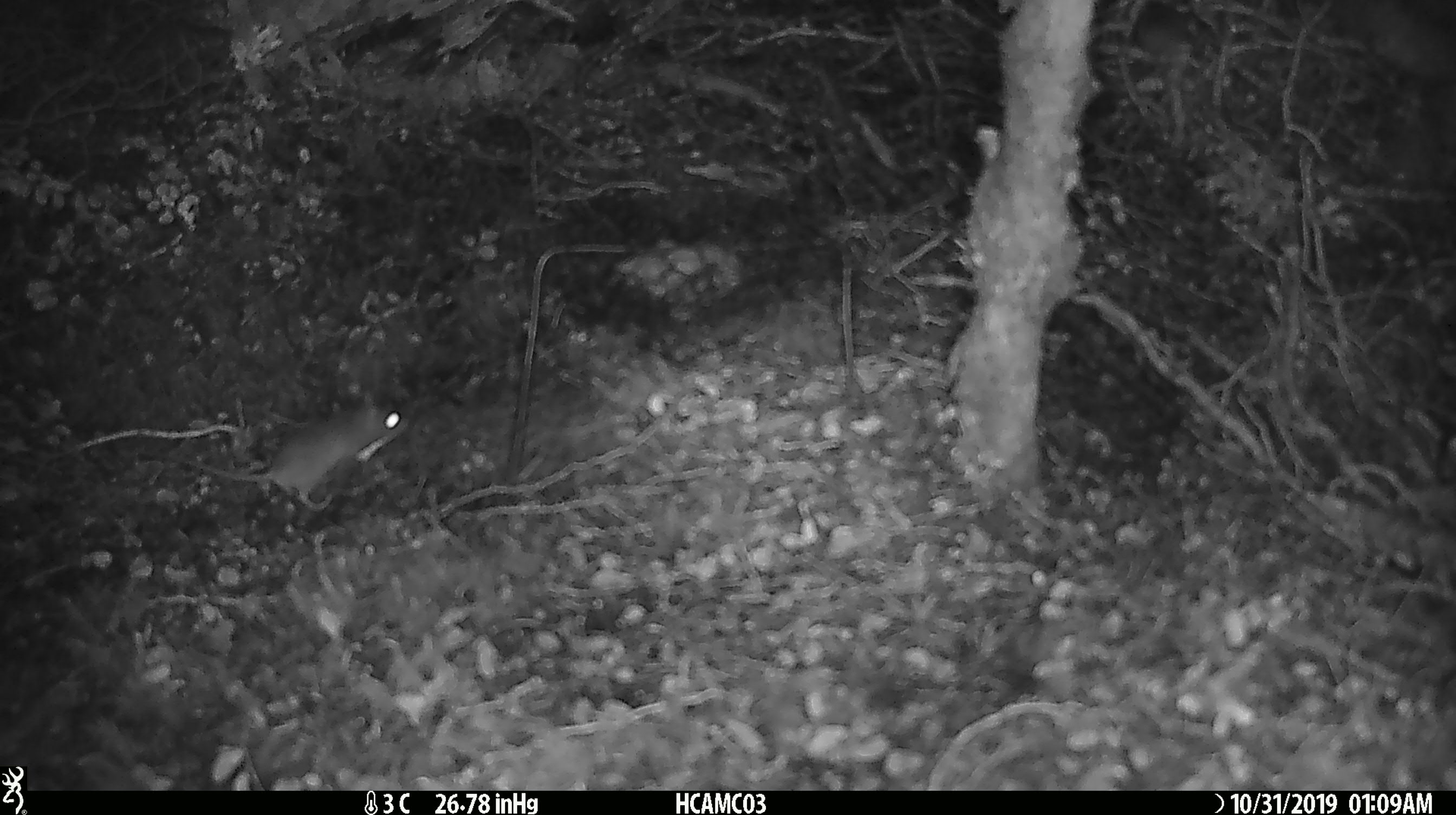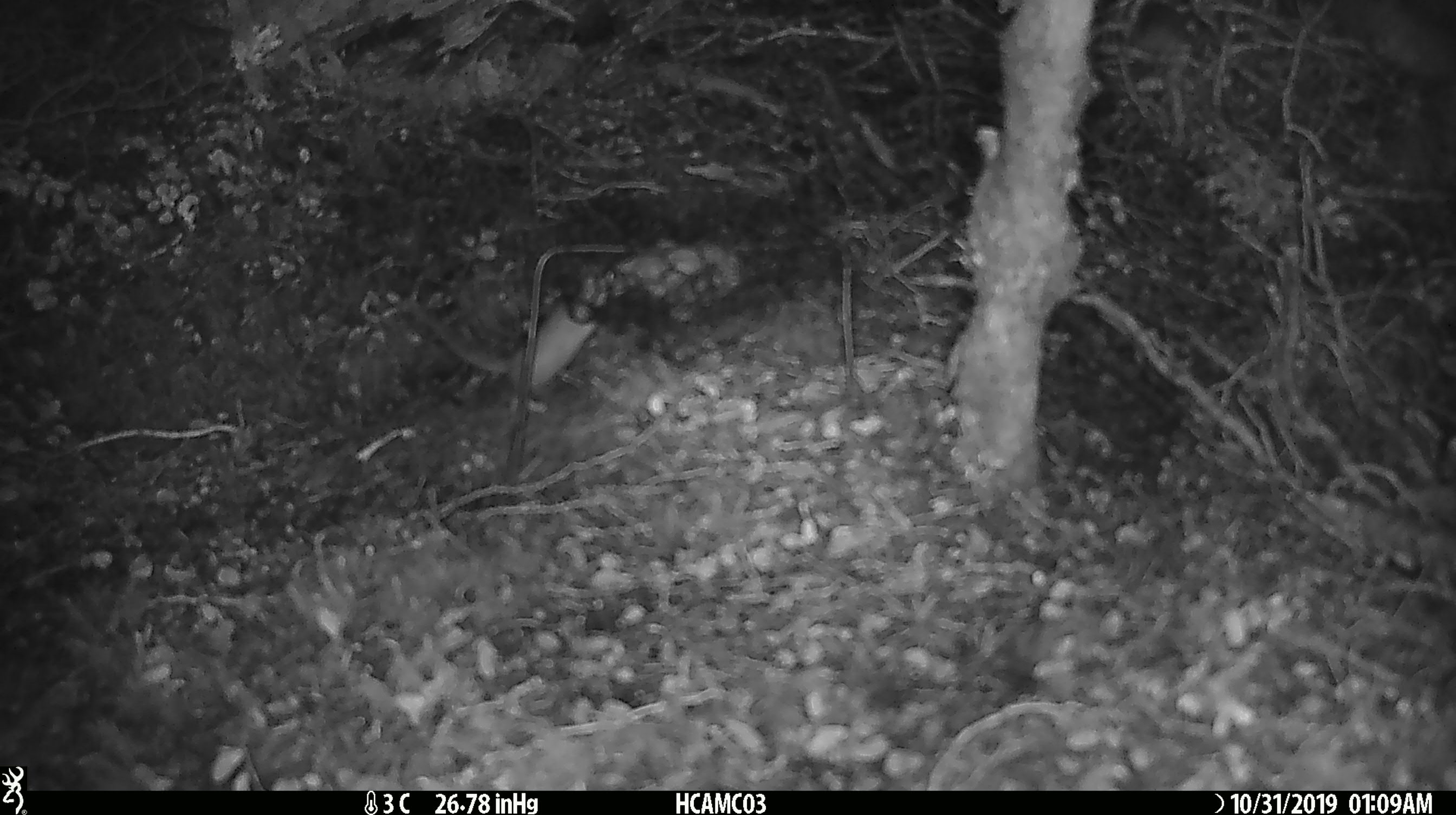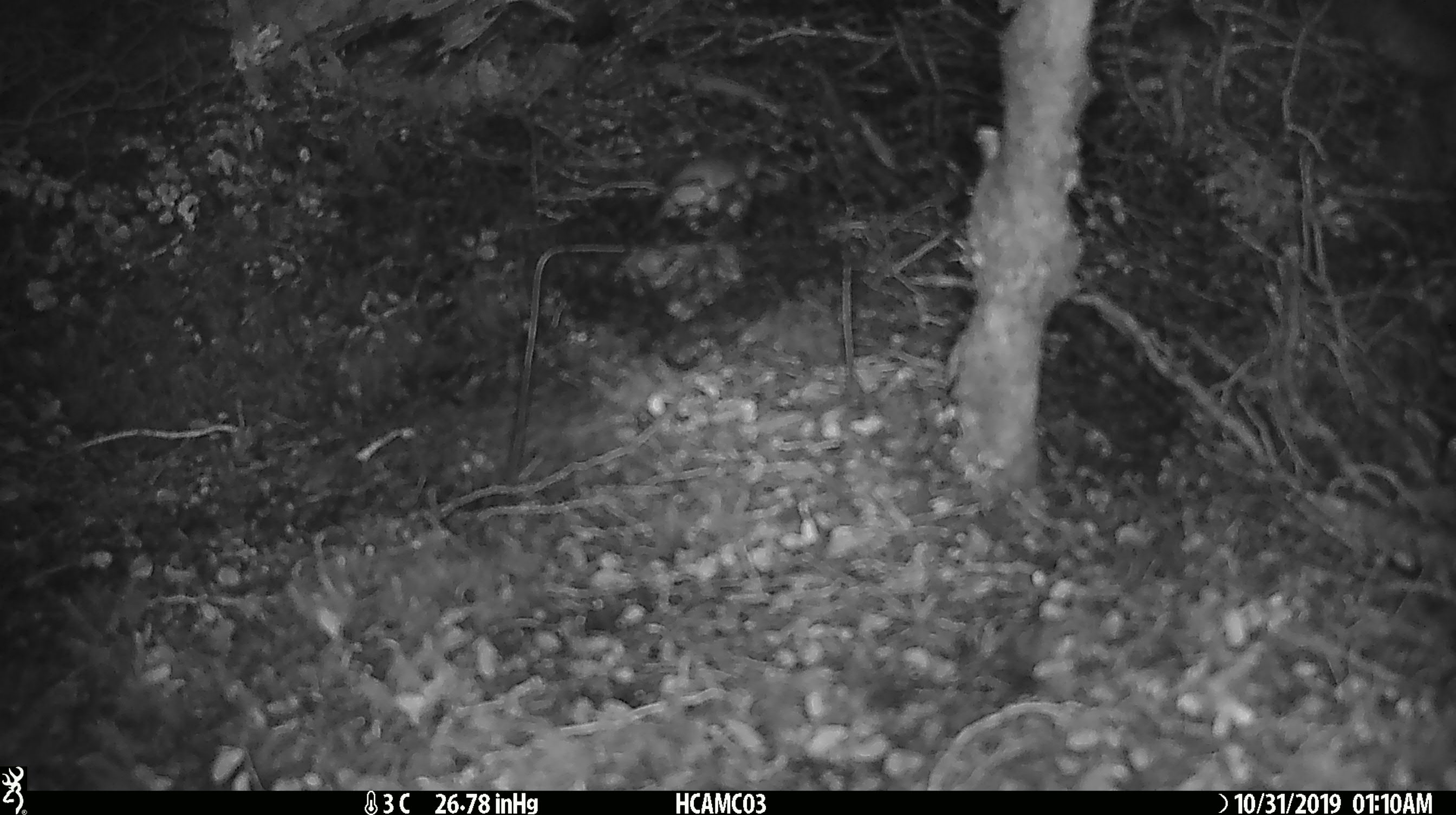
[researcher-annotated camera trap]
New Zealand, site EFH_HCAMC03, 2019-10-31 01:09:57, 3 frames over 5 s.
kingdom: Animalia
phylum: Chordata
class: Mammalia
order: Rodentia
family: Muridae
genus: Mus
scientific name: Mus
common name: mouse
Mouse (Mus).